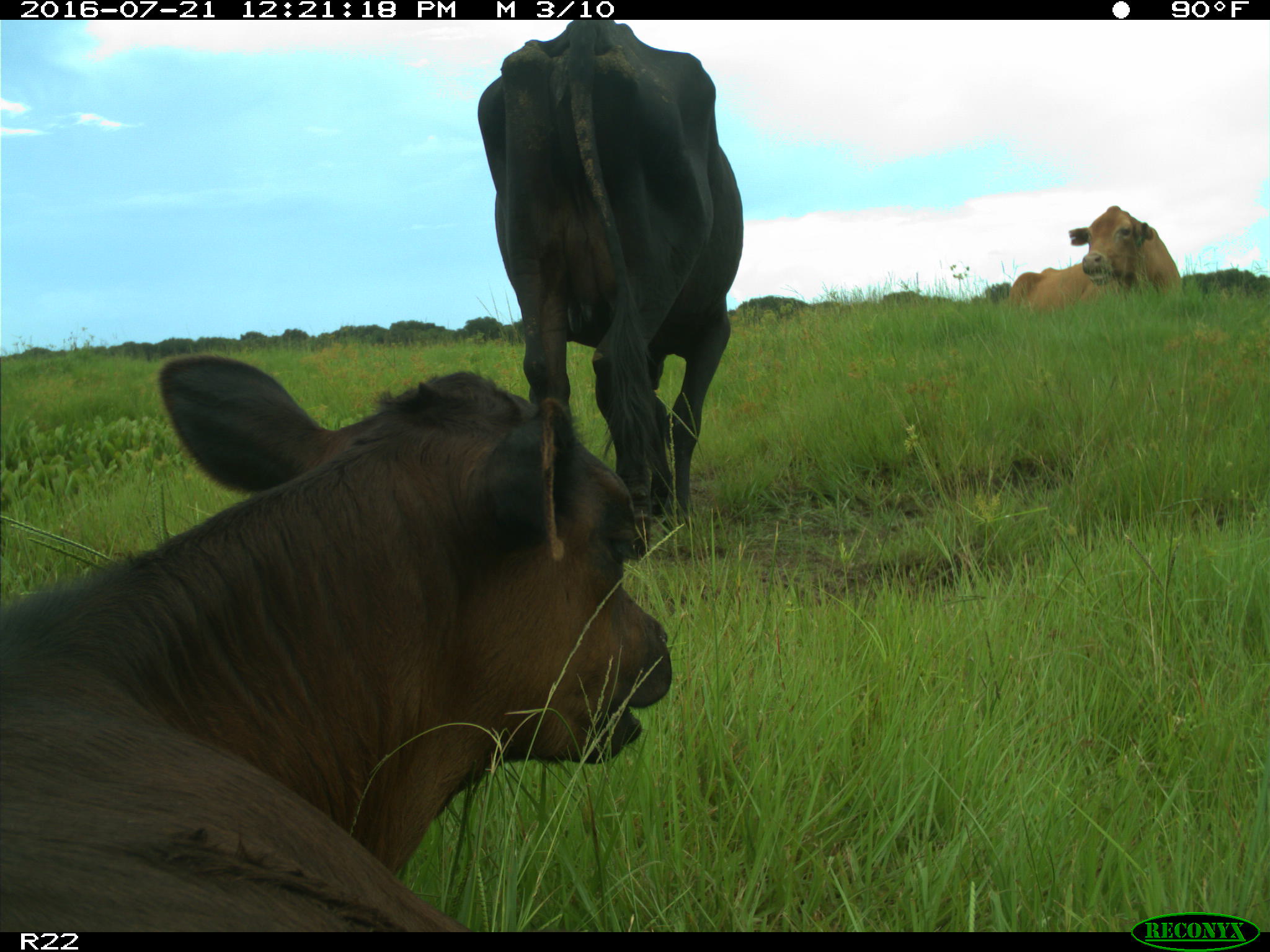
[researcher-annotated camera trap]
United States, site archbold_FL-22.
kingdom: Animalia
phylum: Chordata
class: Mammalia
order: Artiodactyla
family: Bovidae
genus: Bos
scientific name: Bos taurus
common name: domestic cow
Bos taurus (domestic cow).